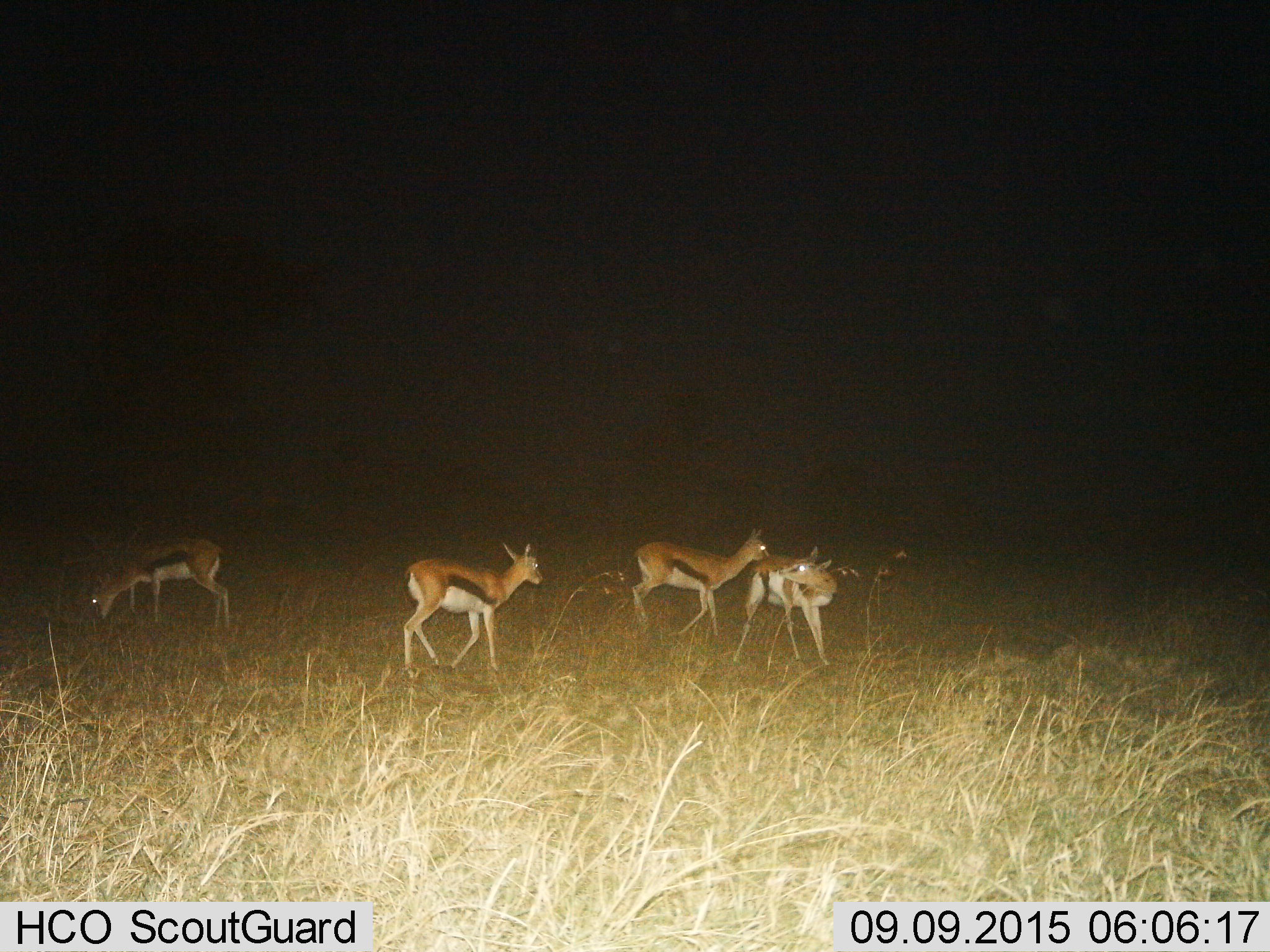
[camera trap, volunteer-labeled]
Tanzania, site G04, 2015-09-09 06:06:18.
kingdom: Animalia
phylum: Chordata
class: Mammalia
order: Artiodactyla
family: Bovidae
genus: Eudorcas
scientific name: Eudorcas thomsonii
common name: thomson's gazelle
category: gazellethomsons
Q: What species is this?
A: Gazellethomsons (thomson's gazelle) (Eudorcas thomsonii).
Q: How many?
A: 4.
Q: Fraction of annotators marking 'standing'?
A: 80%.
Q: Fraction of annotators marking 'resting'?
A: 5%.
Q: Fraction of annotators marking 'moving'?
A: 65%.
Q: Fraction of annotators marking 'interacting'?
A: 50%.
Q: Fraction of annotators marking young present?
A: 10%.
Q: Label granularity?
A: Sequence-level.